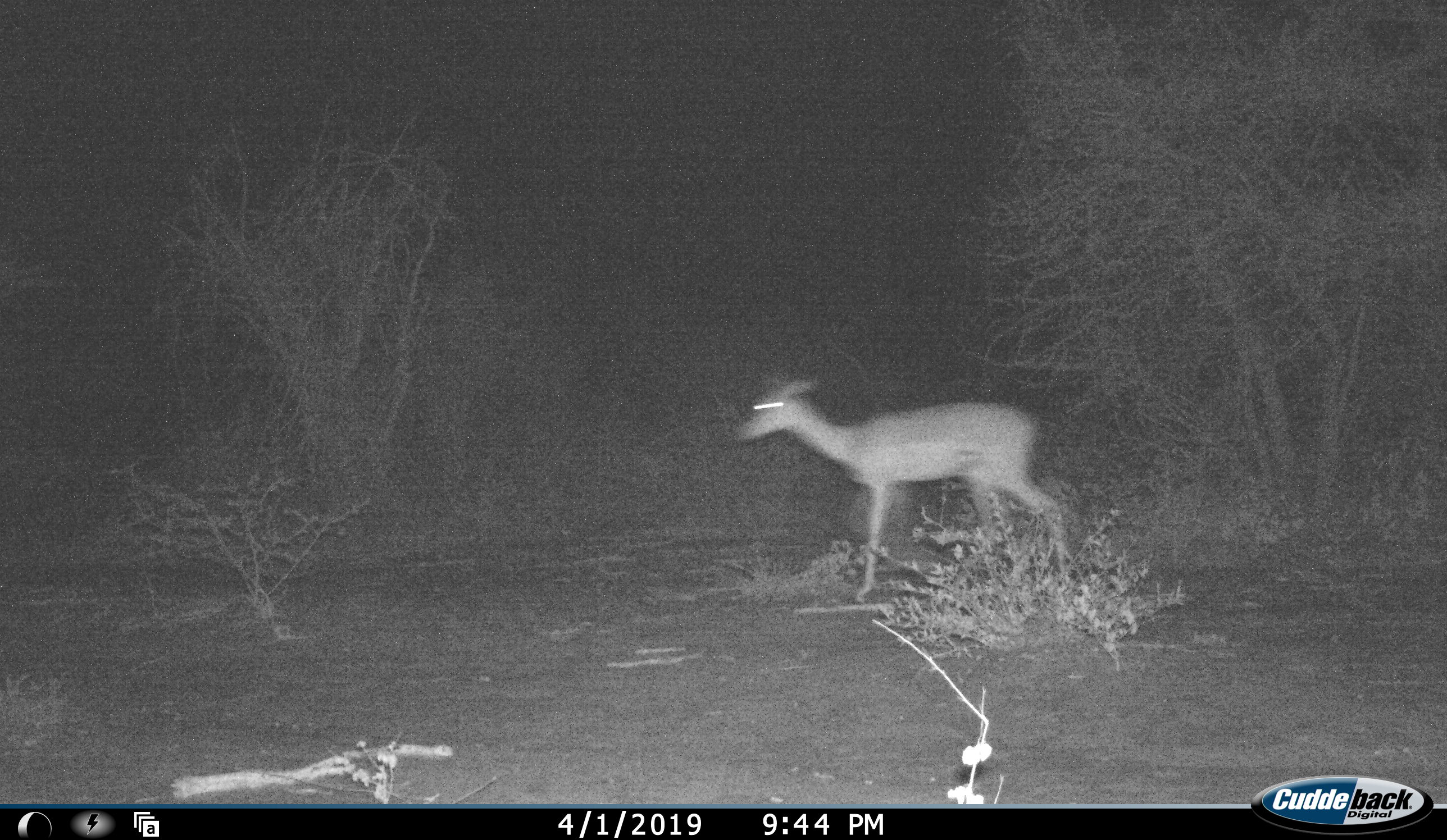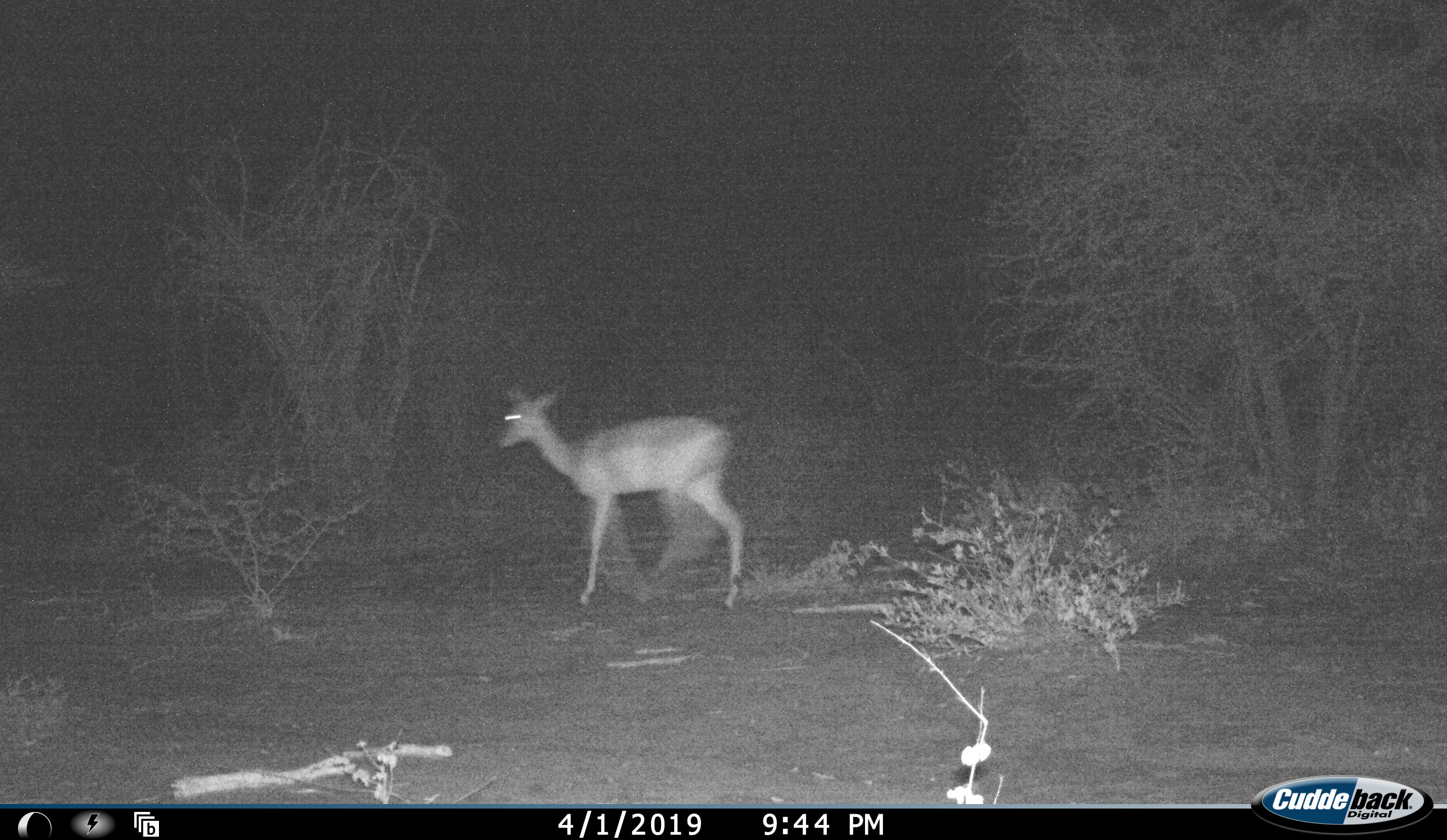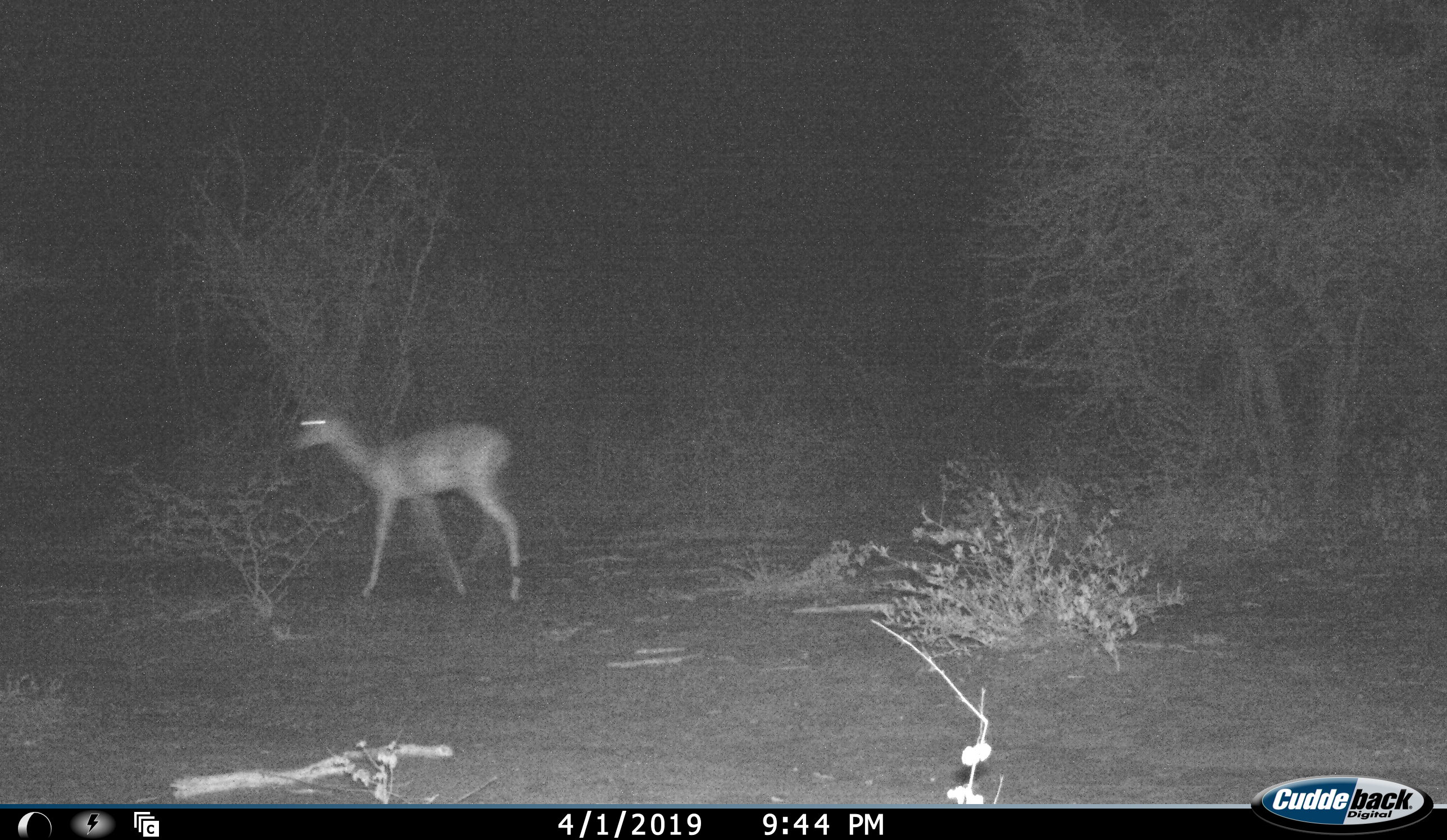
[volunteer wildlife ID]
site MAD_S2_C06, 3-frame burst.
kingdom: Animalia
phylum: Chordata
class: Mammalia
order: Artiodactyla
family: Bovidae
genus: Aepyceros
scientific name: Aepyceros melampus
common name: impala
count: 1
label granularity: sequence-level